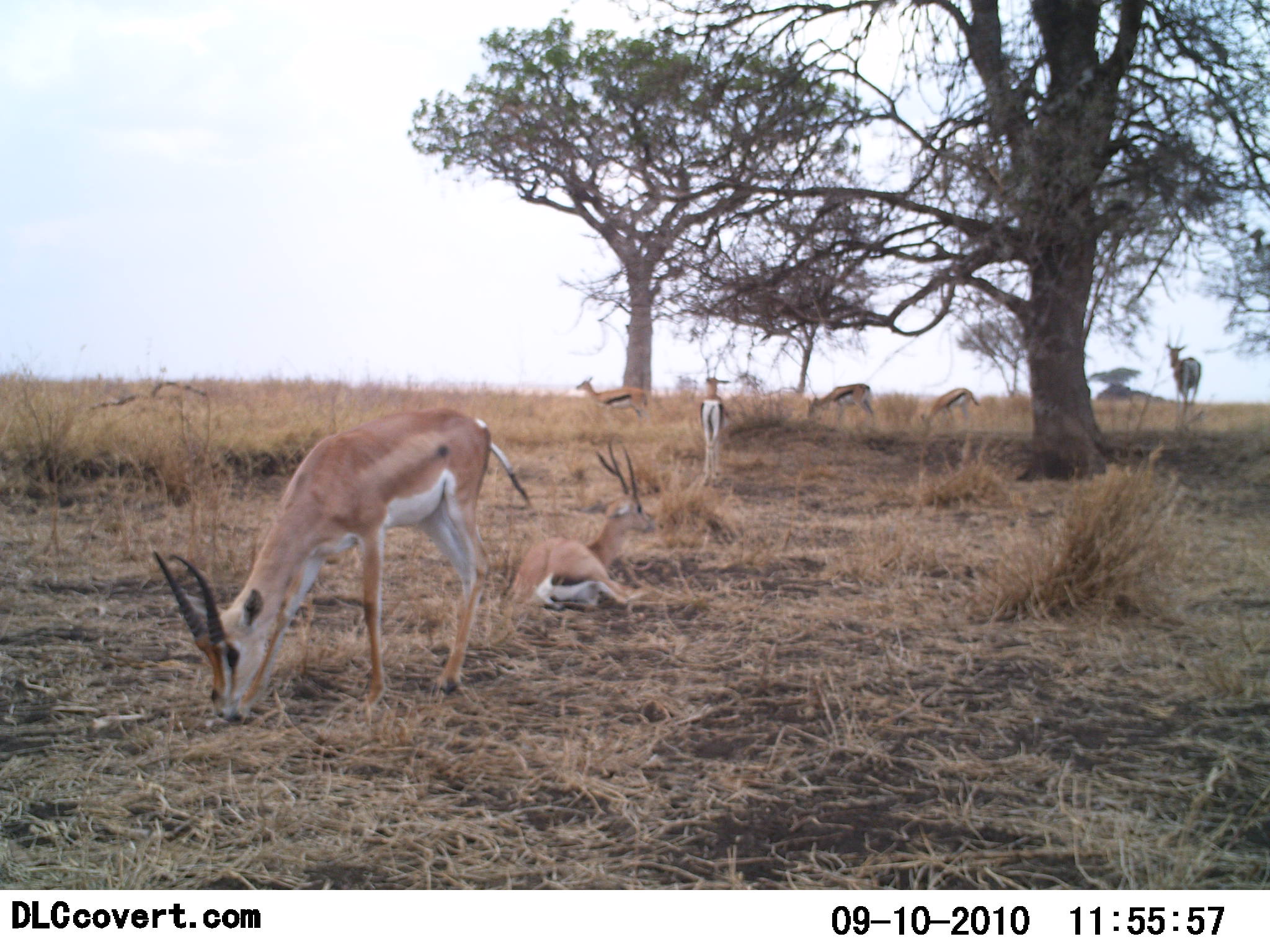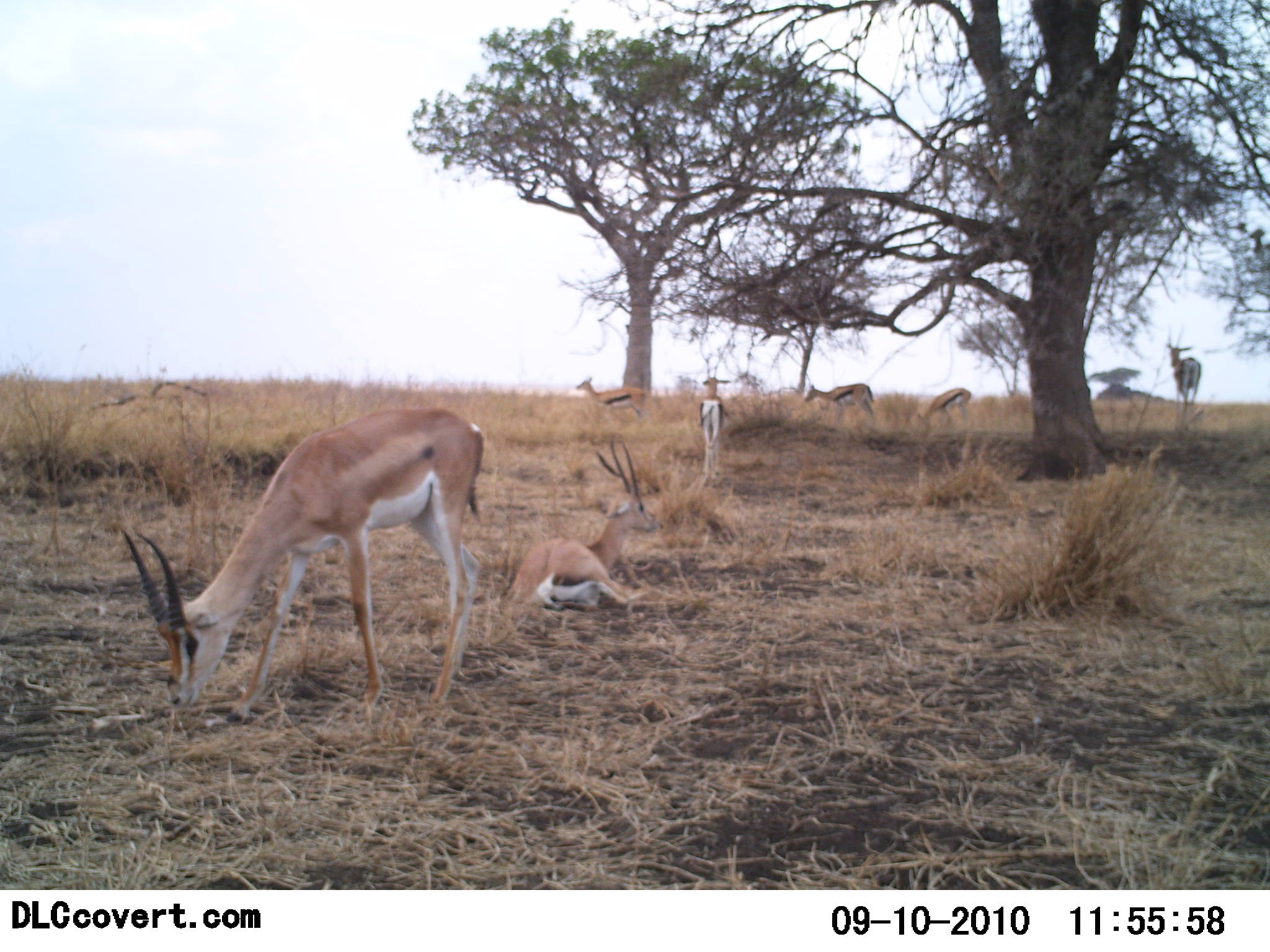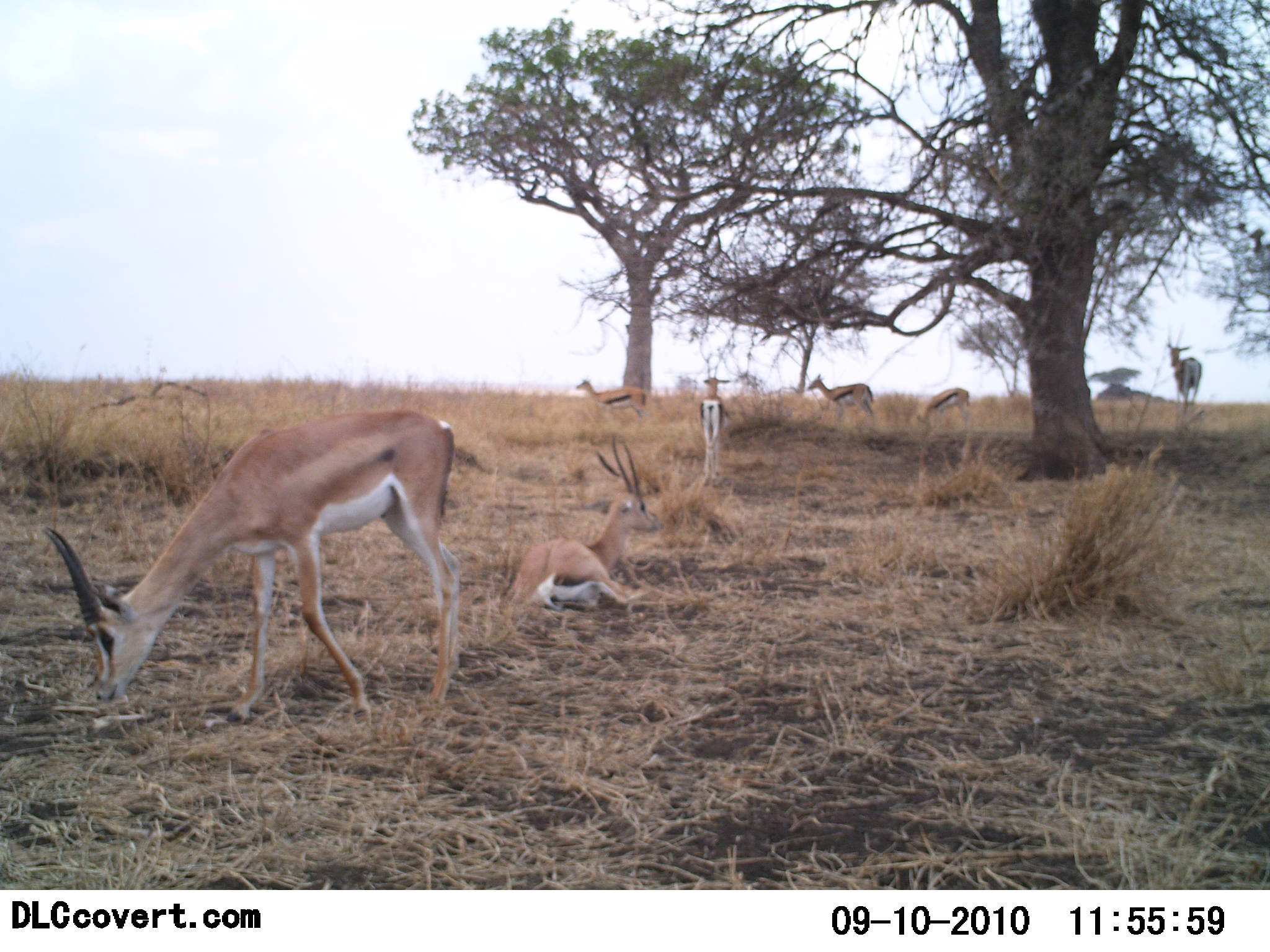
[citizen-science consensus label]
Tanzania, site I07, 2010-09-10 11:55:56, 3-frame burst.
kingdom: Animalia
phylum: Chordata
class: Mammalia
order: Artiodactyla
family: Bovidae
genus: Nanger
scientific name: Nanger granti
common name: grant's gazelle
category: gazellegrants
Gazellegrants (grant's gazelle) (Nanger granti), count 3. Behavior (volunteer vote fractions): standing 48%, resting 70%, moving 0%, interacting 0%. Young present (vote fraction): 0%. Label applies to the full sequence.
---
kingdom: Animalia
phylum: Chordata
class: Mammalia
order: Artiodactyla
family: Bovidae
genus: Eudorcas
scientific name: Eudorcas thomsonii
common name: thomson's gazelle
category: gazellethomsons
Gazellethomsons (thomson's gazelle) (Eudorcas thomsonii), count 5. Behavior (volunteer vote fractions): standing 77%, resting 27%, moving 18%, interacting 0%. Young present (vote fraction): 0%. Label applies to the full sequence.